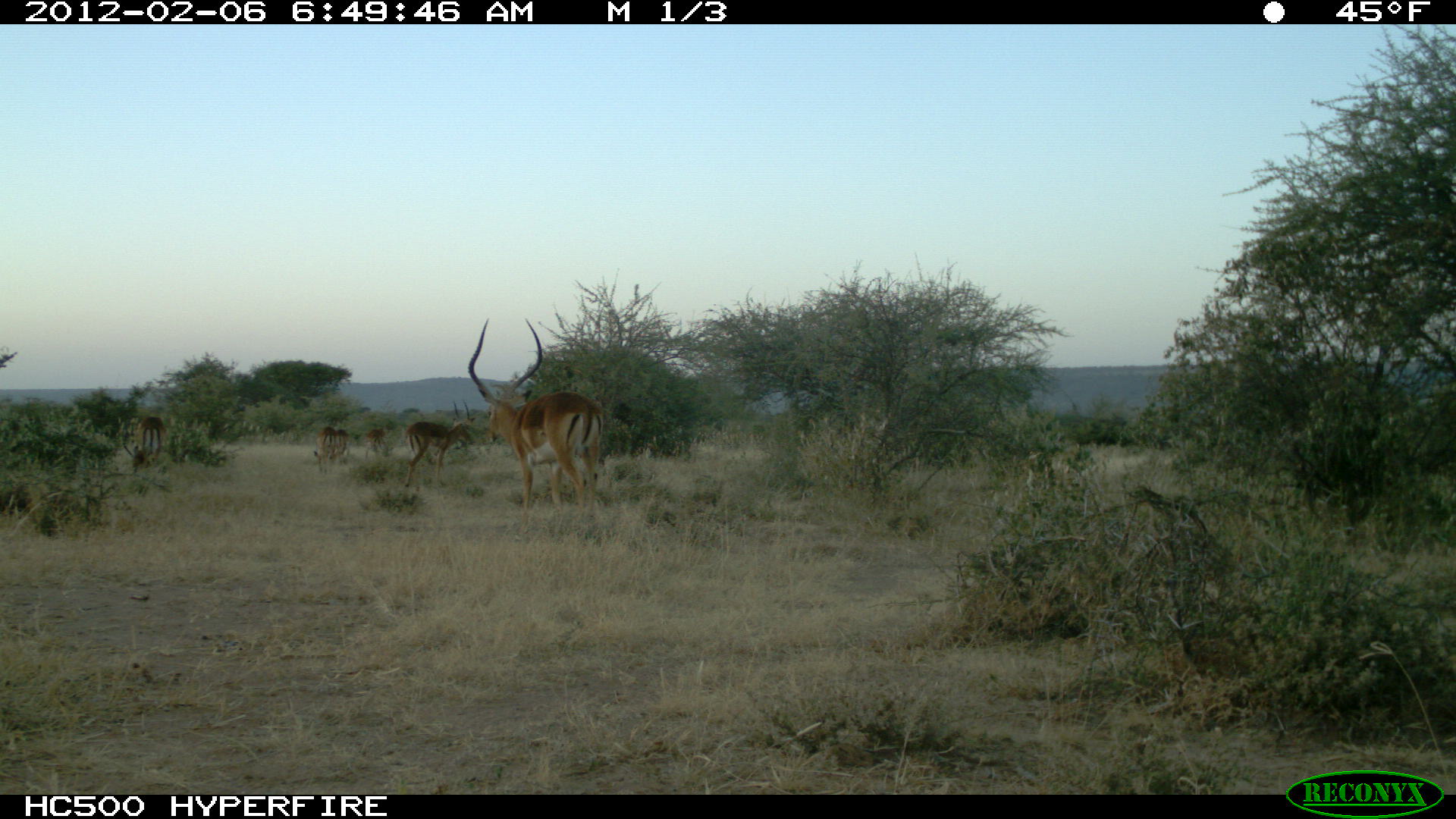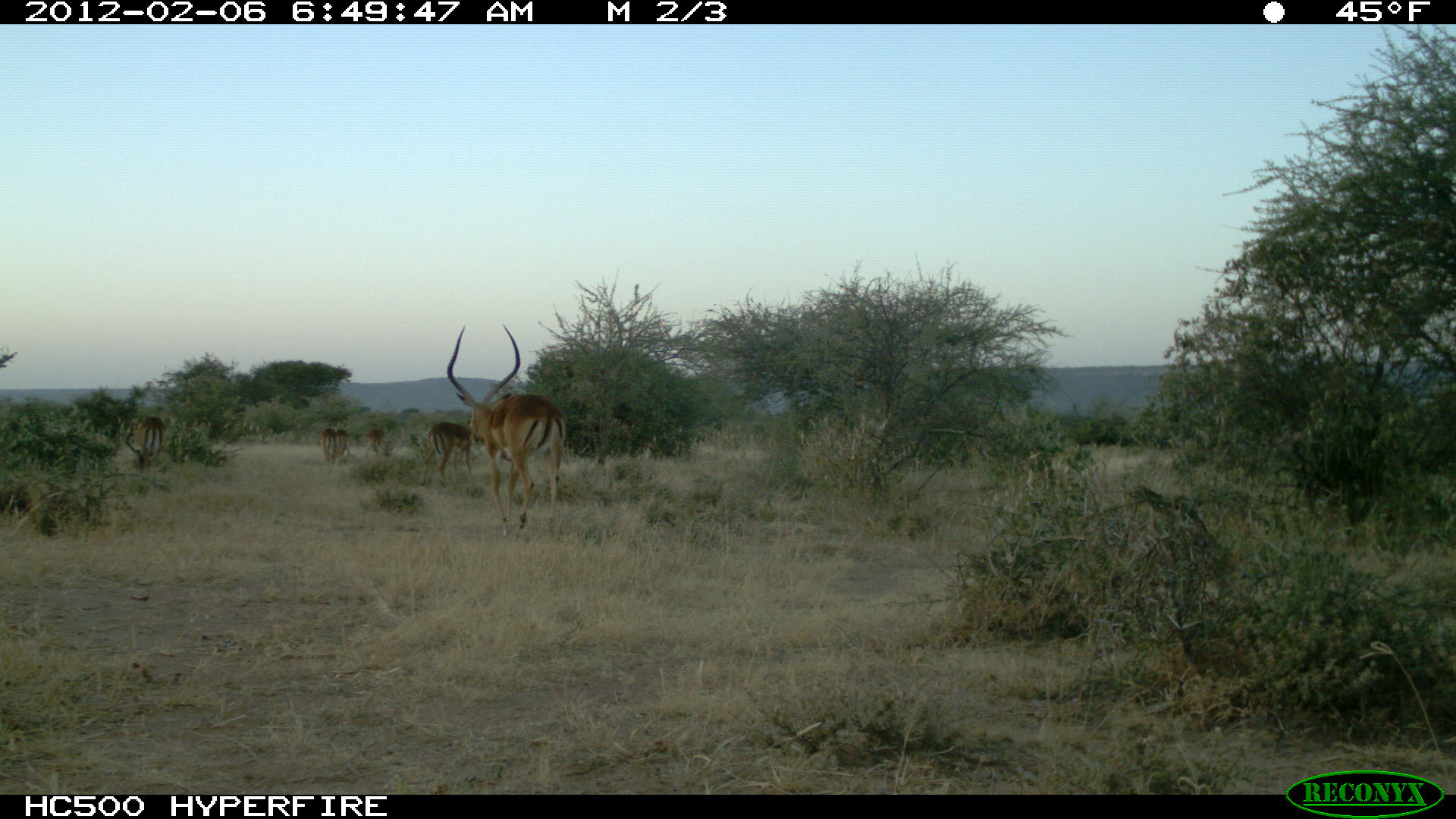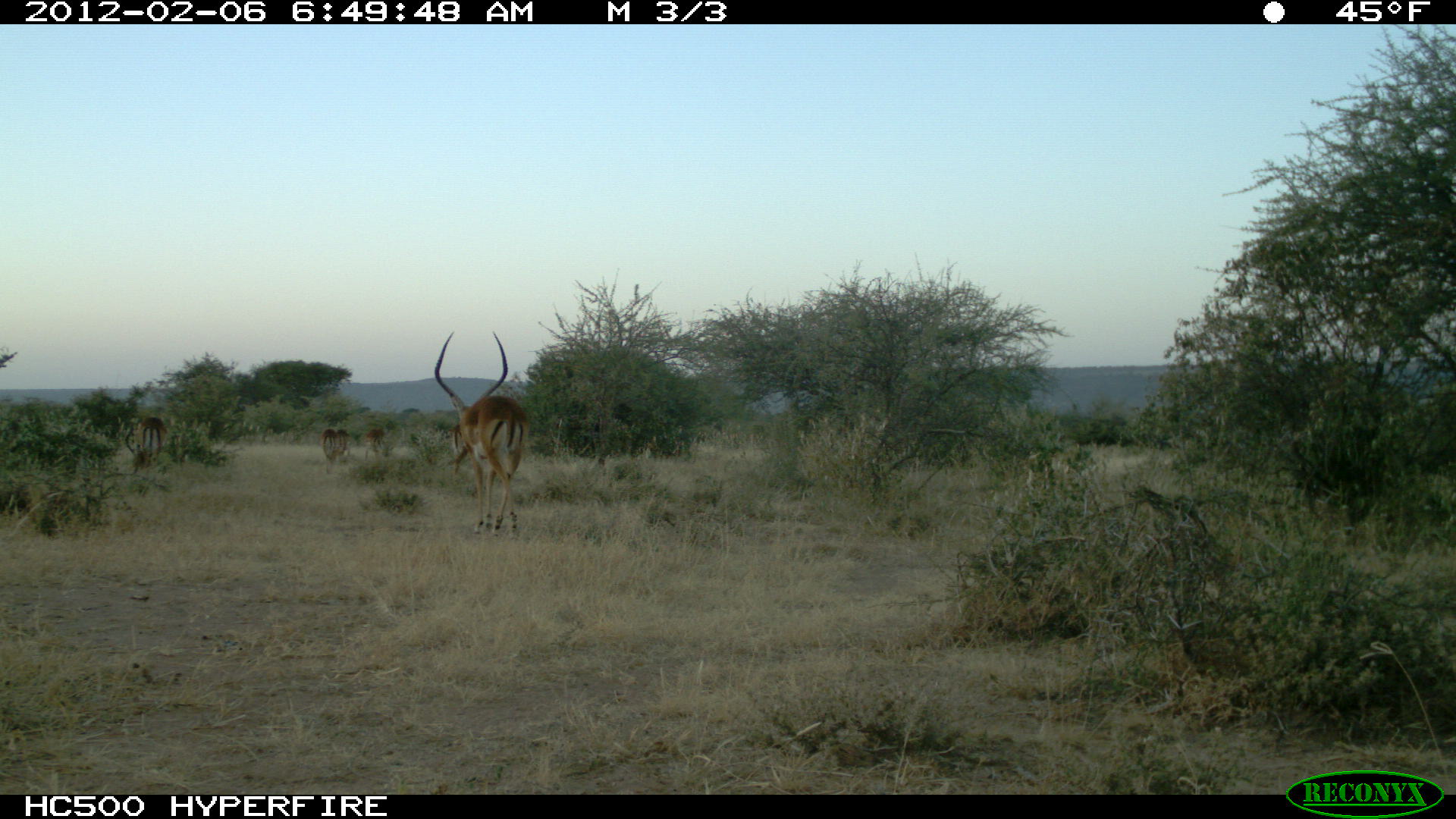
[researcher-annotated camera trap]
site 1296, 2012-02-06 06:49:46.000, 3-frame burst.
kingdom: Animalia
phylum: Chordata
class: Mammalia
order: Artiodactyla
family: Bovidae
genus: Aepyceros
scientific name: Aepyceros melampus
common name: impala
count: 6